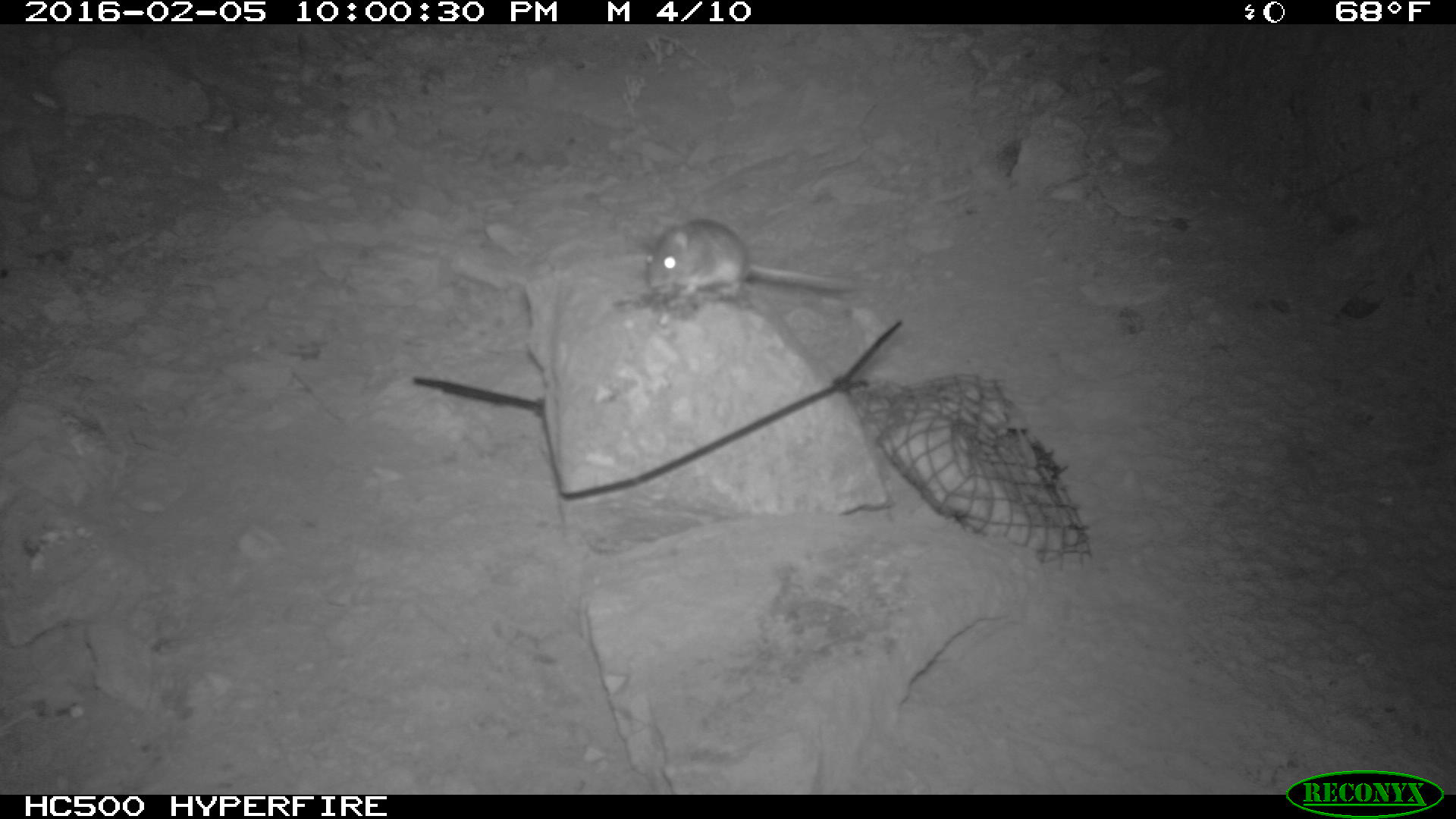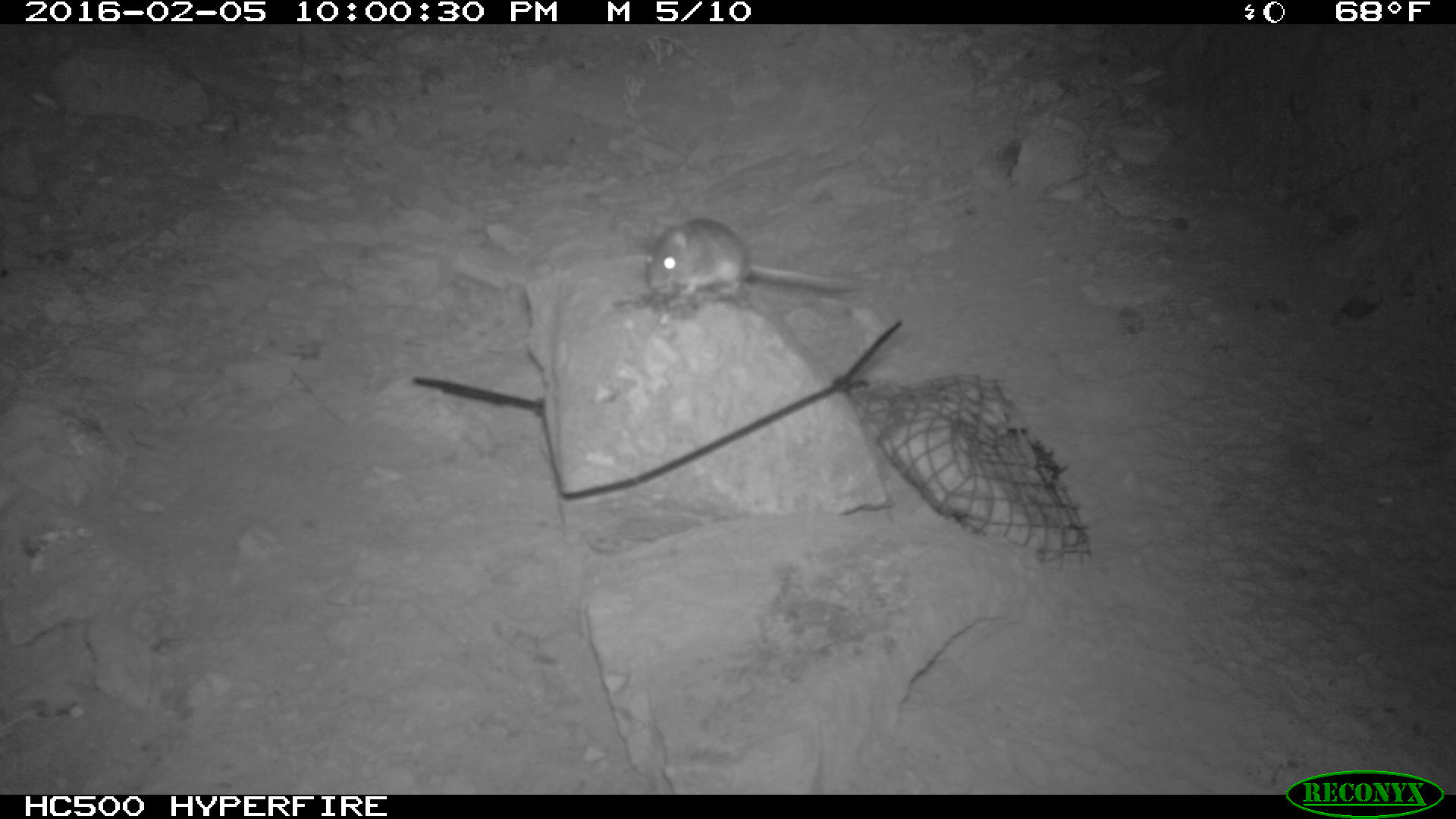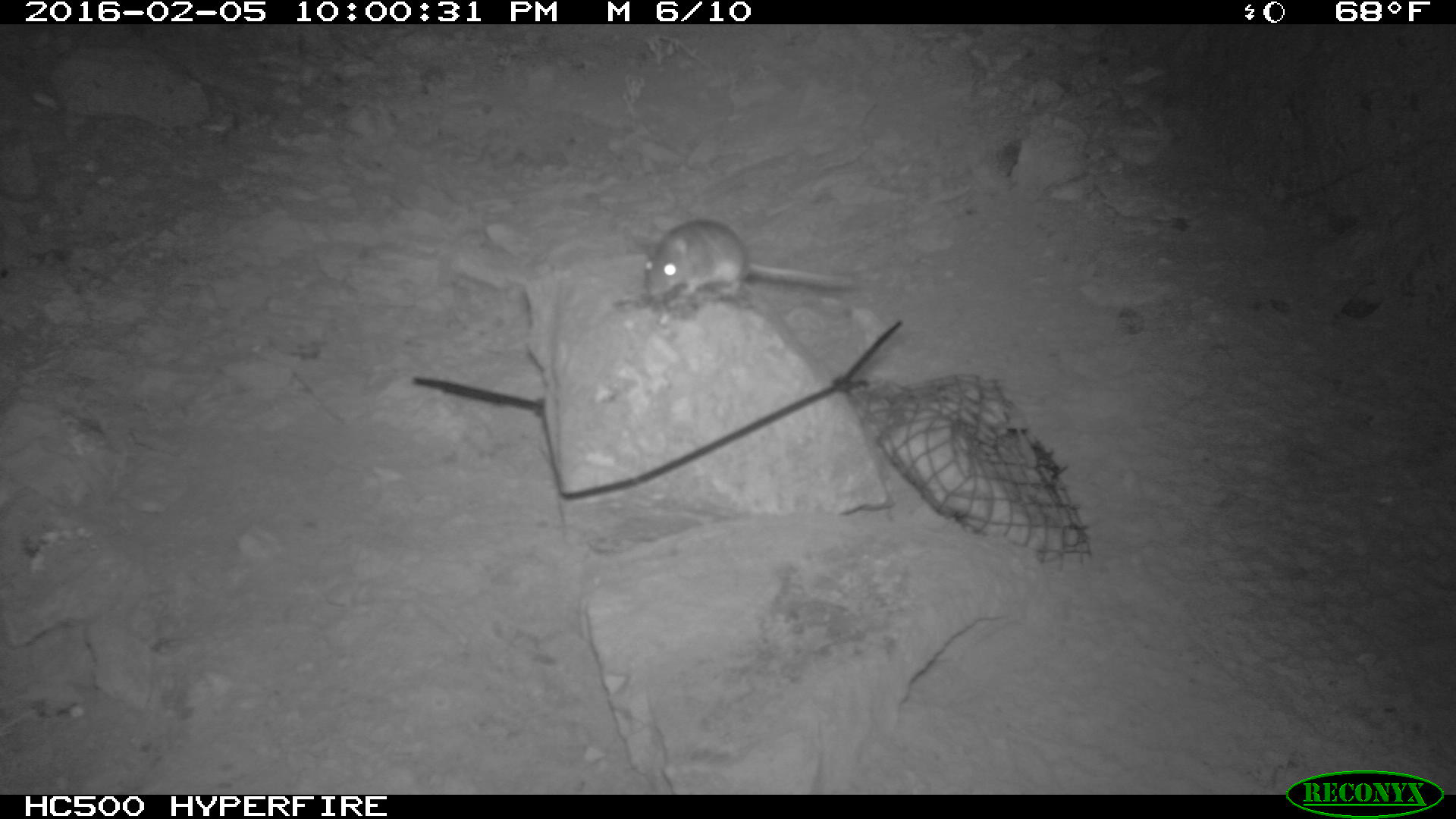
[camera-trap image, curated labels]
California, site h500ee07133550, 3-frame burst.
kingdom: Animalia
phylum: Chordata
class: Mammalia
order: Rodentia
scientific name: Rodentia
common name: rodent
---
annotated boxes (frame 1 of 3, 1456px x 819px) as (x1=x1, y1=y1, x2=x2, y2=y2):
rodent: (x1=644, y1=219, x2=852, y2=305)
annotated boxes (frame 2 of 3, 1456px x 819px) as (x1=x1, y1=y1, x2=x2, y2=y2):
rodent: (x1=645, y1=218, x2=855, y2=298)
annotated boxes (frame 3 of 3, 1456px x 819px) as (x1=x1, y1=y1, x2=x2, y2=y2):
rodent: (x1=641, y1=218, x2=855, y2=301)